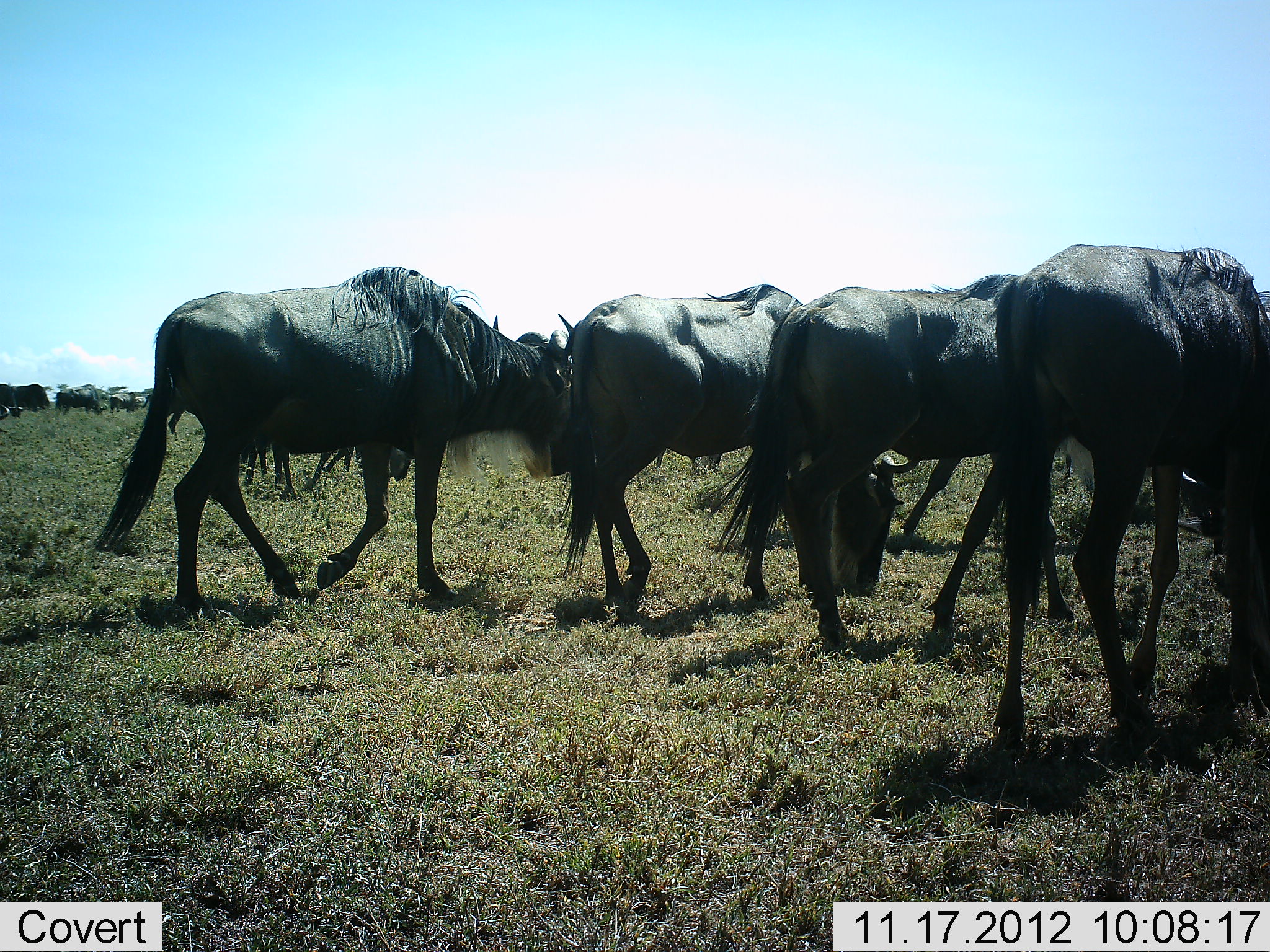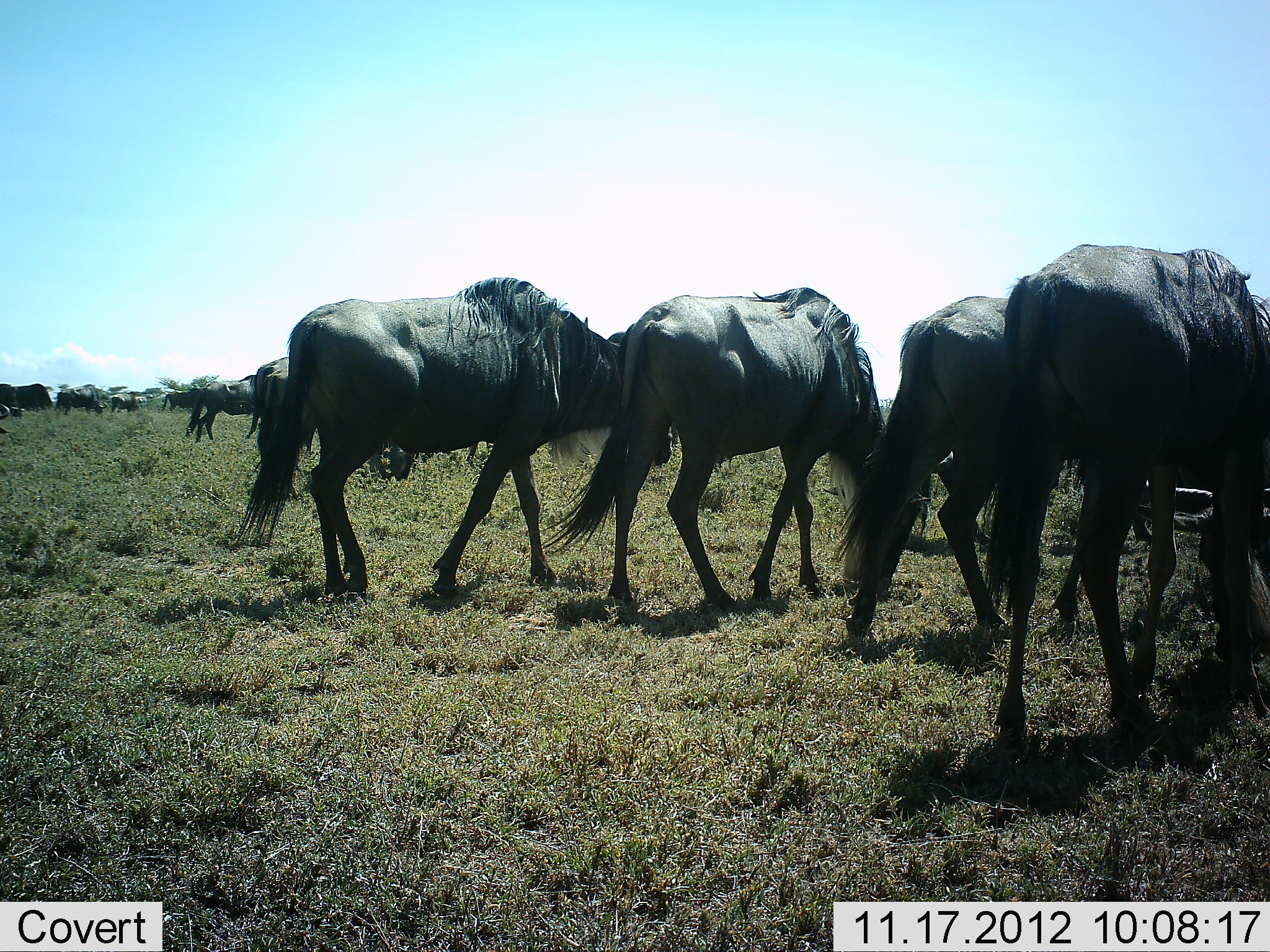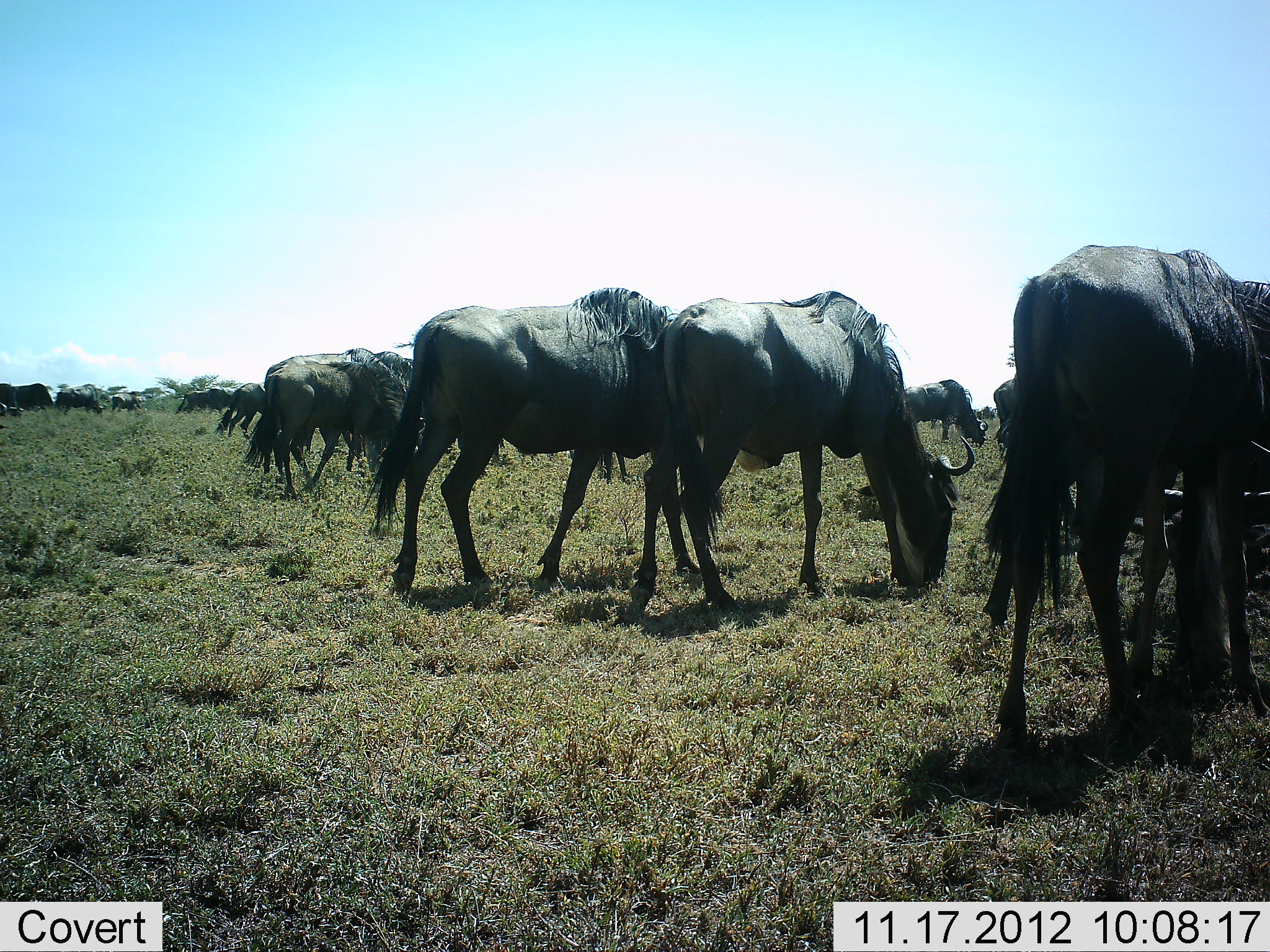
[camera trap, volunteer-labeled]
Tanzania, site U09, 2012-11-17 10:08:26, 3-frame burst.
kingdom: Animalia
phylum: Chordata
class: Mammalia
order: Artiodactyla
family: Bovidae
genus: Connochaetes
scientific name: Connochaetes taurinus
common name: blue wildebeest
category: wildebeest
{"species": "wildebeest (blue wildebeest) (Connochaetes taurinus)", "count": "11-50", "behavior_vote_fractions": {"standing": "10%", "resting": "0%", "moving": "60%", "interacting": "0%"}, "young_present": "0%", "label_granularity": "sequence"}